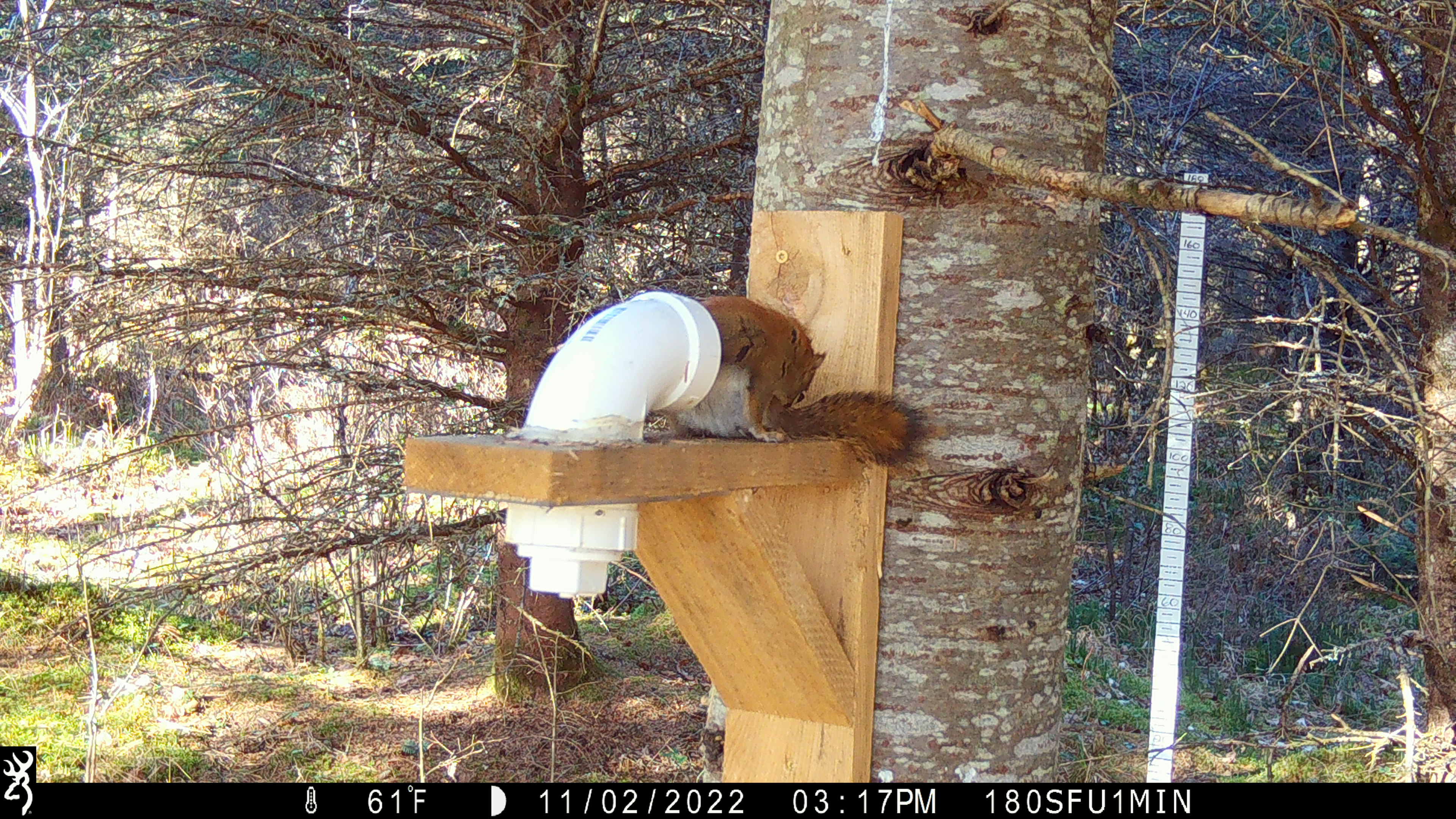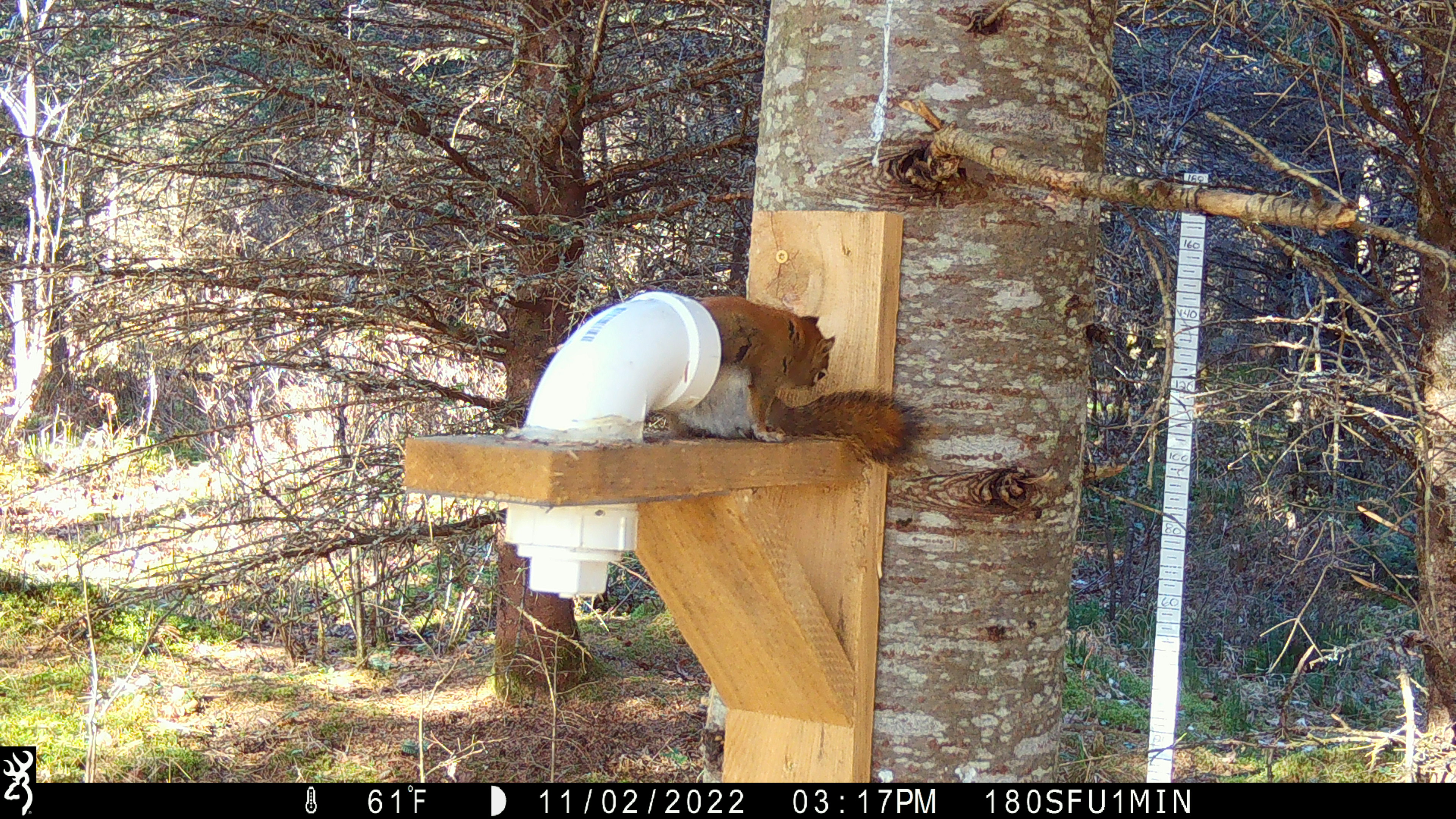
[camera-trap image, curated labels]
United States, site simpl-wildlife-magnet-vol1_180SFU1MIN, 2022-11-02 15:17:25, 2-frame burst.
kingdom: Animalia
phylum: Chordata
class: Mammalia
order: Rodentia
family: Sciuridae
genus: Tamiasciurus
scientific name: Tamiasciurus hudsonicus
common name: red squirrel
Red squirrel (Tamiasciurus hudsonicus).